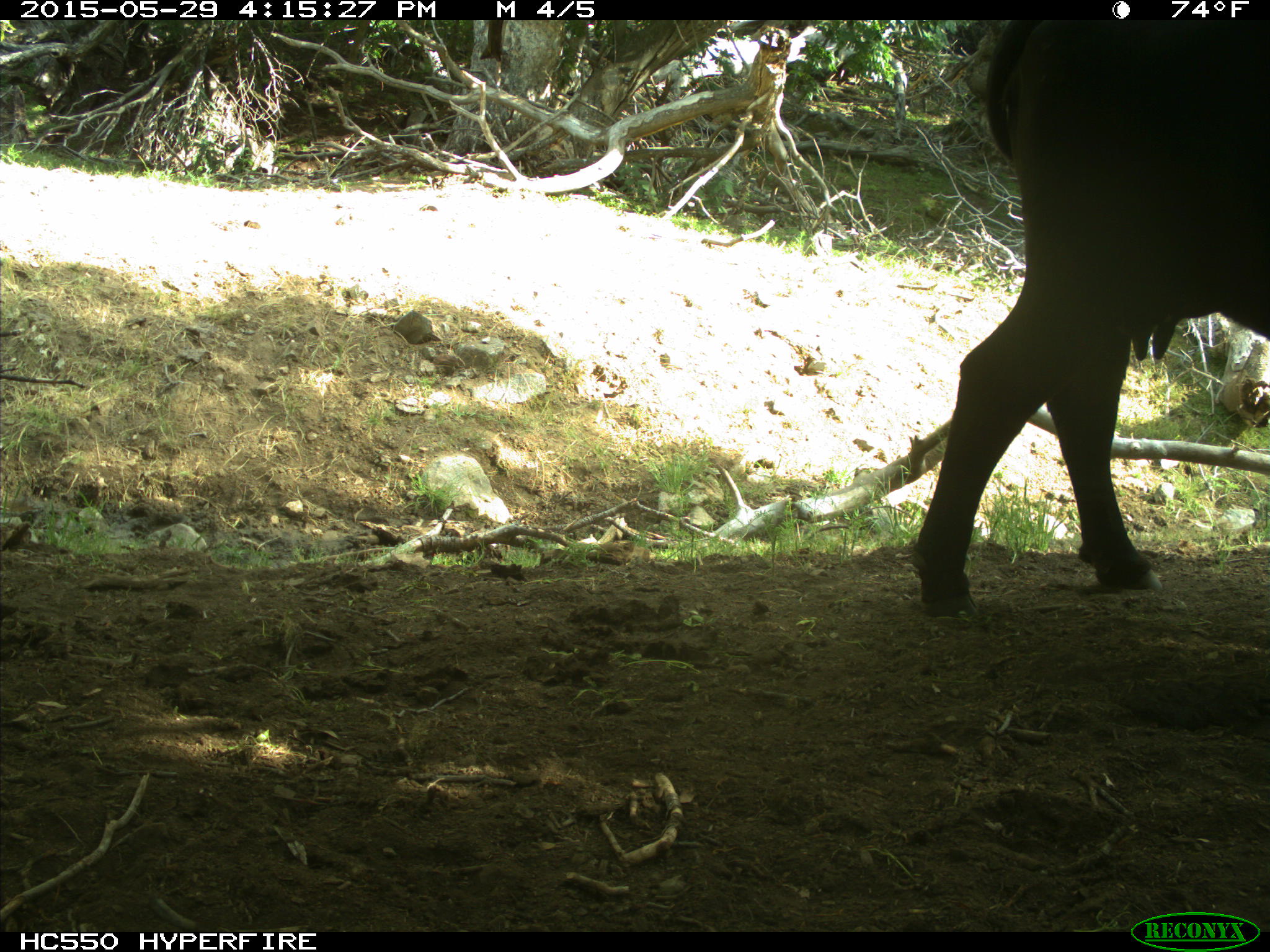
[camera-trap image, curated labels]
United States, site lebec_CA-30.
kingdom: Animalia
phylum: Chordata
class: Mammalia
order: Artiodactyla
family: Bovidae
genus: Bos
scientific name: Bos taurus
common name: domestic cow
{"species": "Bos taurus (domestic cow)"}